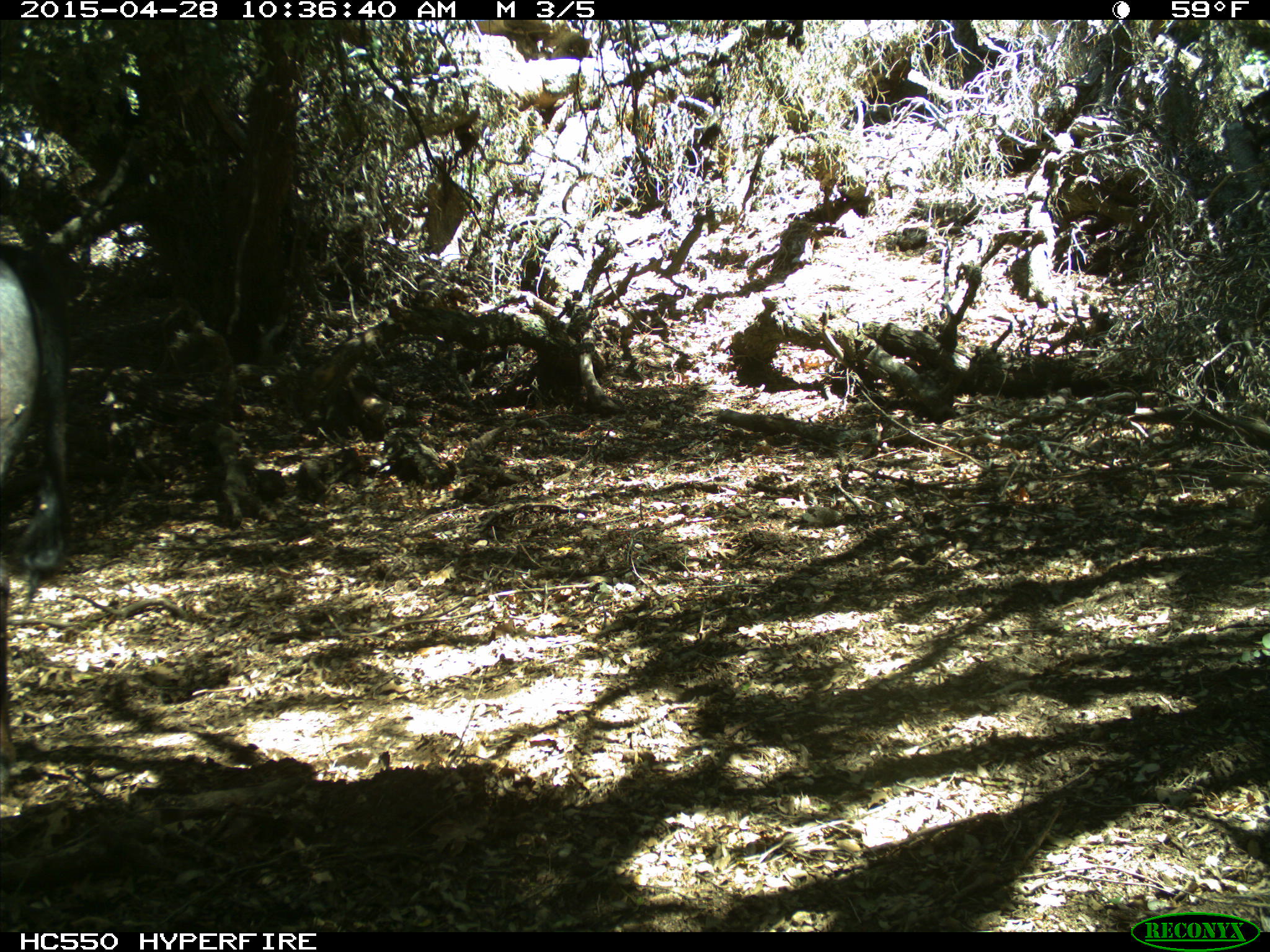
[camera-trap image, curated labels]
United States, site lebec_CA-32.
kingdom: Animalia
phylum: Chordata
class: Mammalia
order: Artiodactyla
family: Bovidae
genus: Bos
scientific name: Bos taurus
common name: domestic cow